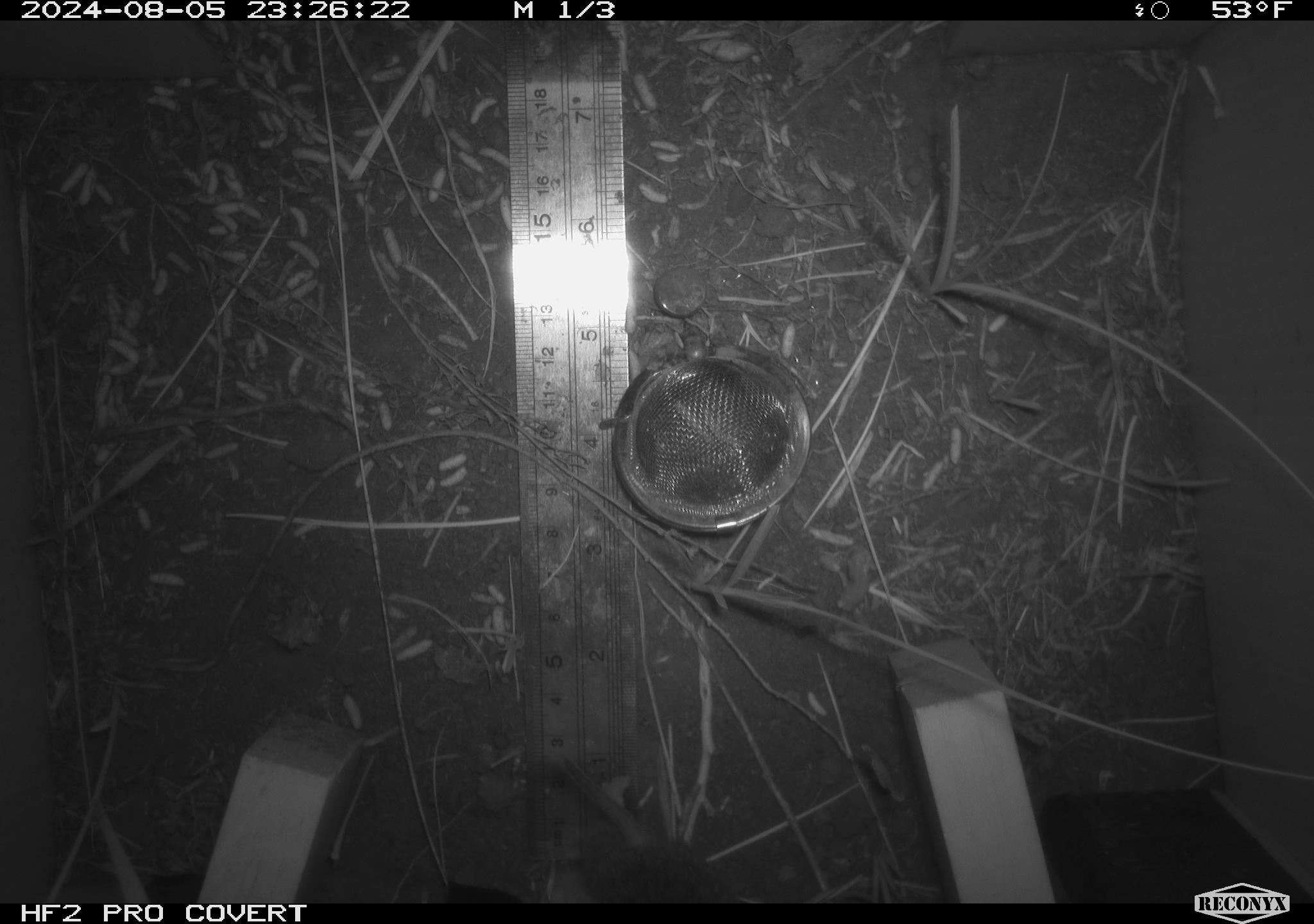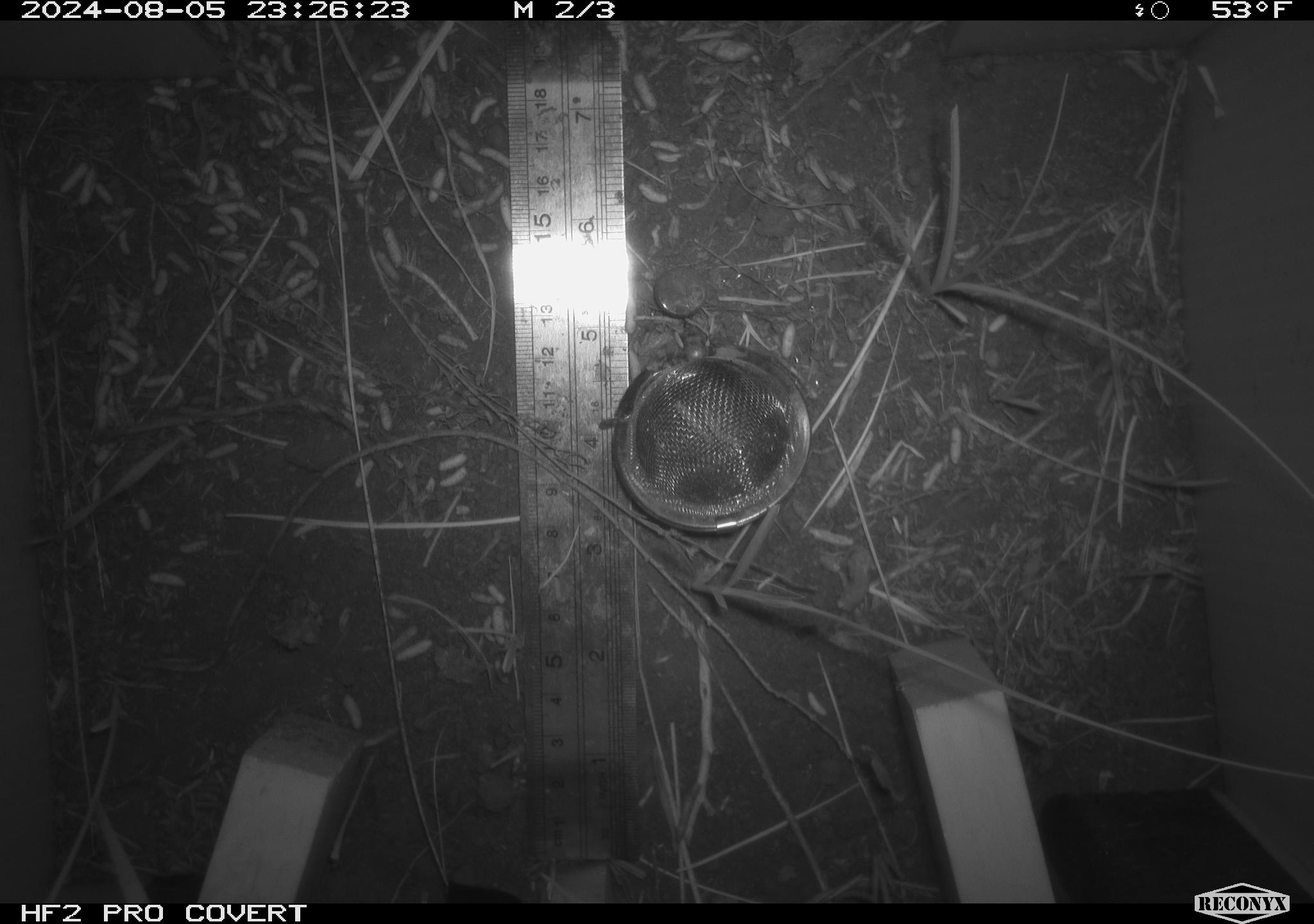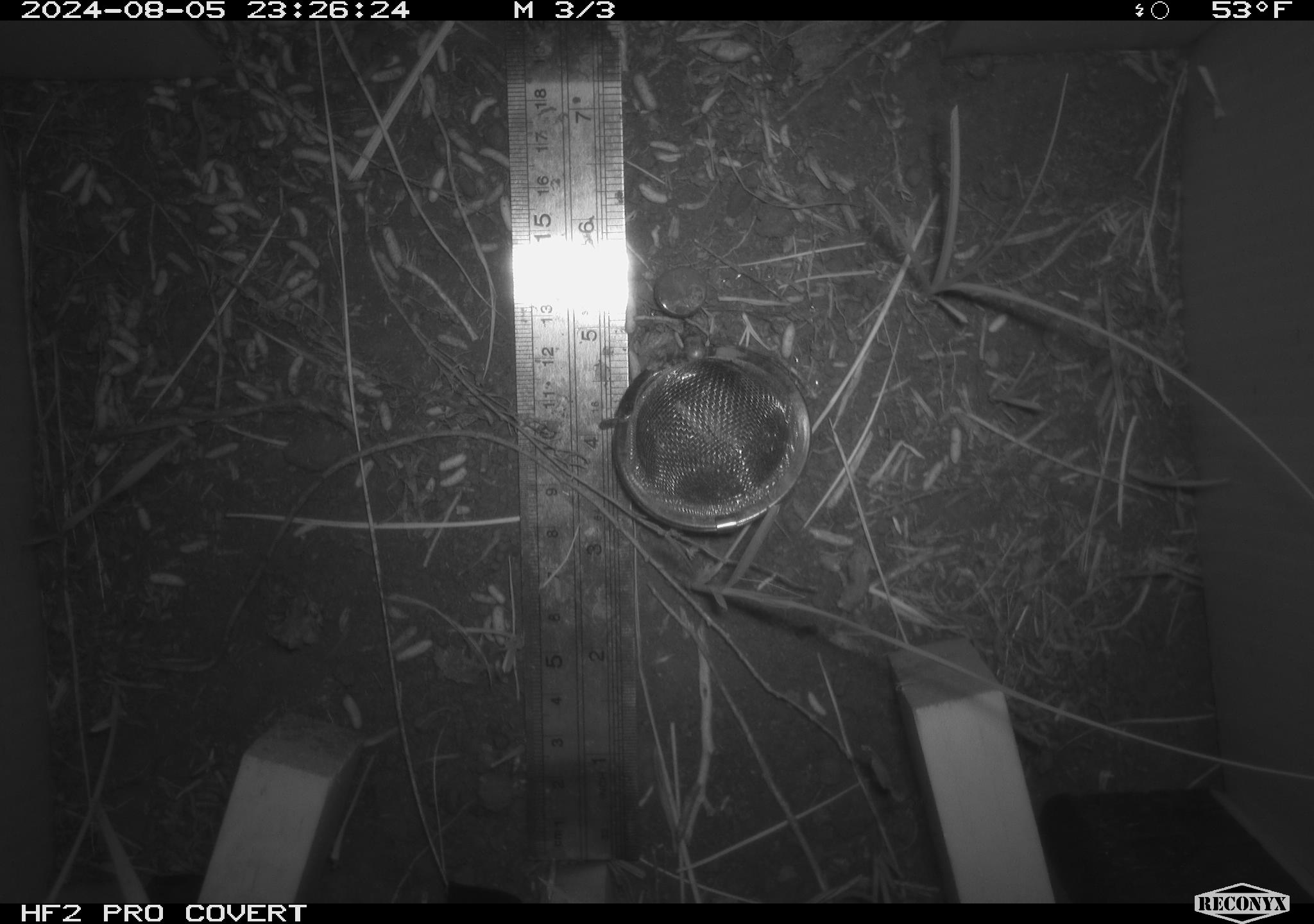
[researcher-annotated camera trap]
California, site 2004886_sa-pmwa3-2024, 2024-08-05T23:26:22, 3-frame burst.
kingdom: Animalia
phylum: Chordata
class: Mammalia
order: Rodentia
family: Cricetidae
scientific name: Arvicolinae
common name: voles, lemmings, and muskrats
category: arvicolinae subfamily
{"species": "arvicolinae subfamily (voles, lemmings, and muskrats) (Arvicolinae)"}